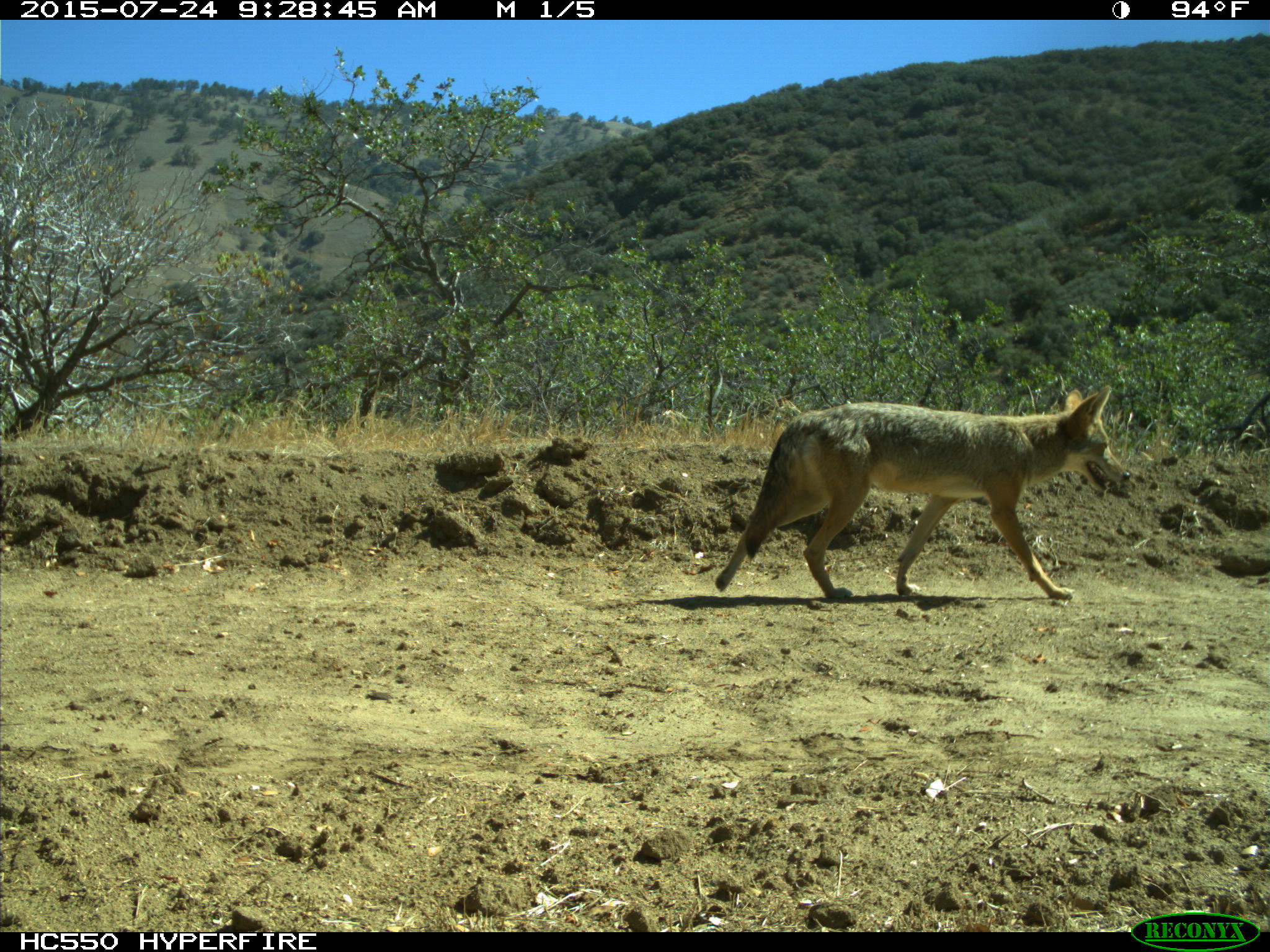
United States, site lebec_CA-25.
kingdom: Animalia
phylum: Chordata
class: Mammalia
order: Carnivora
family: Canidae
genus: Canis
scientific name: Canis latrans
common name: coyote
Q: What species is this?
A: Canis latrans (coyote).